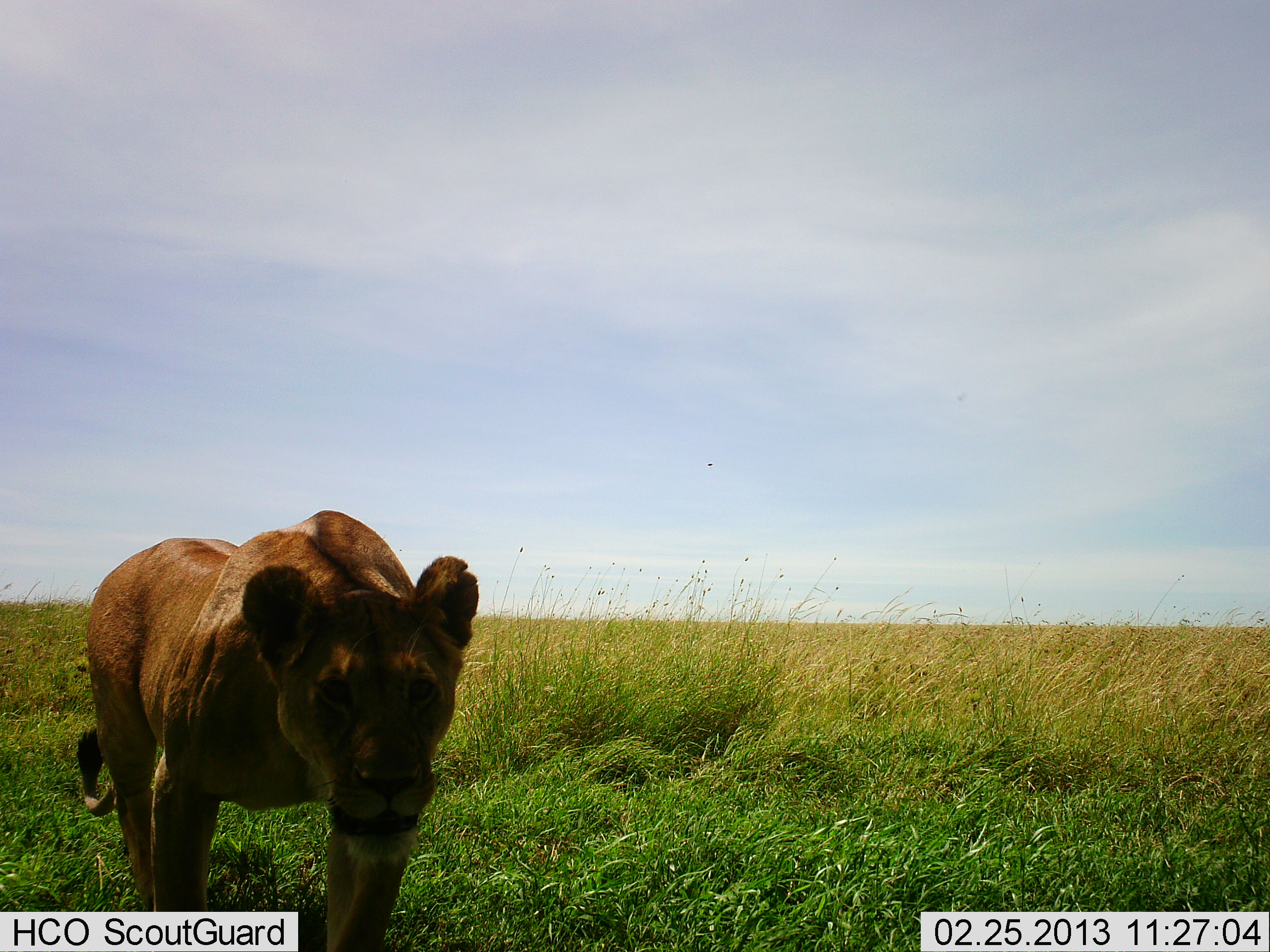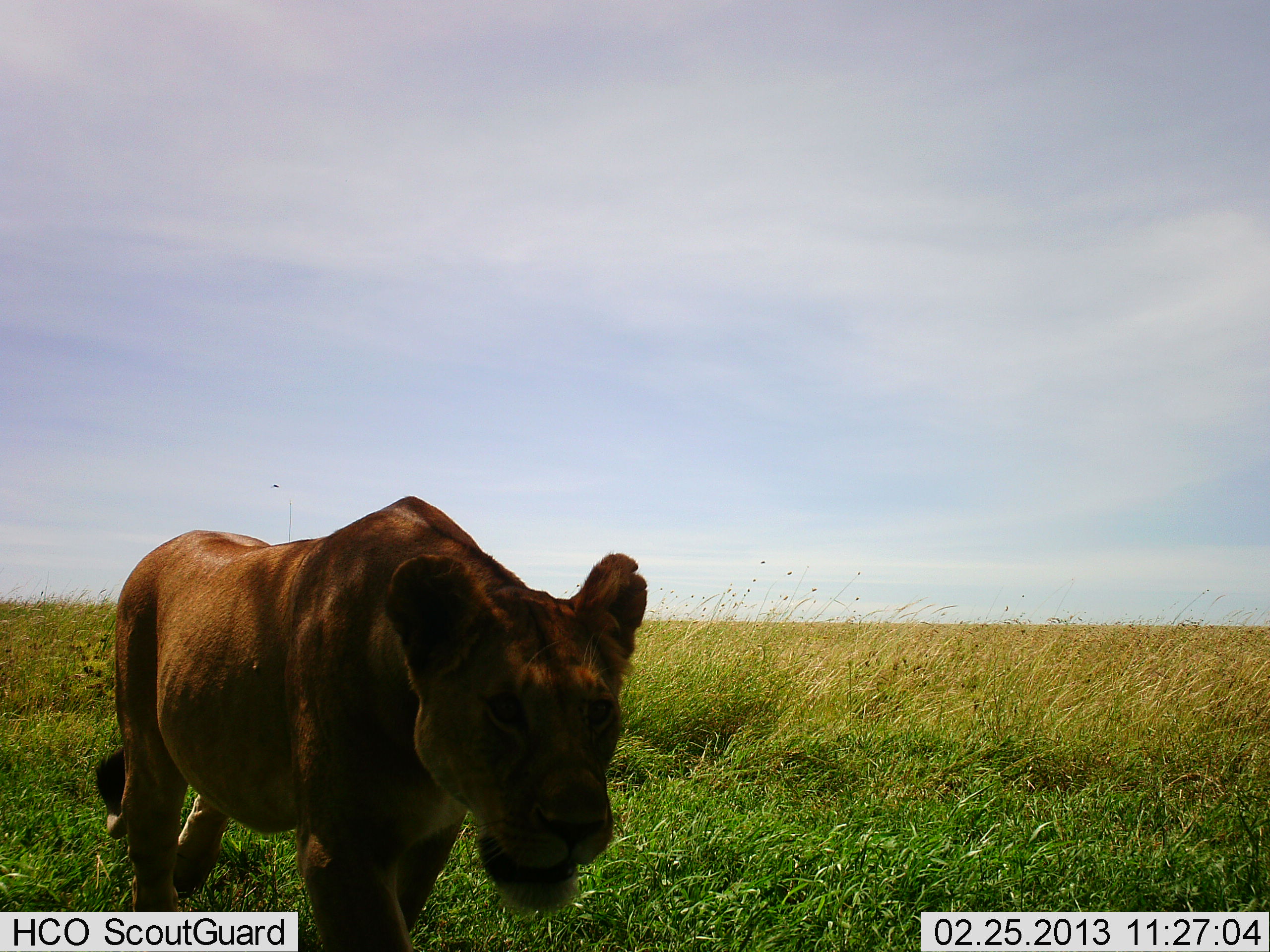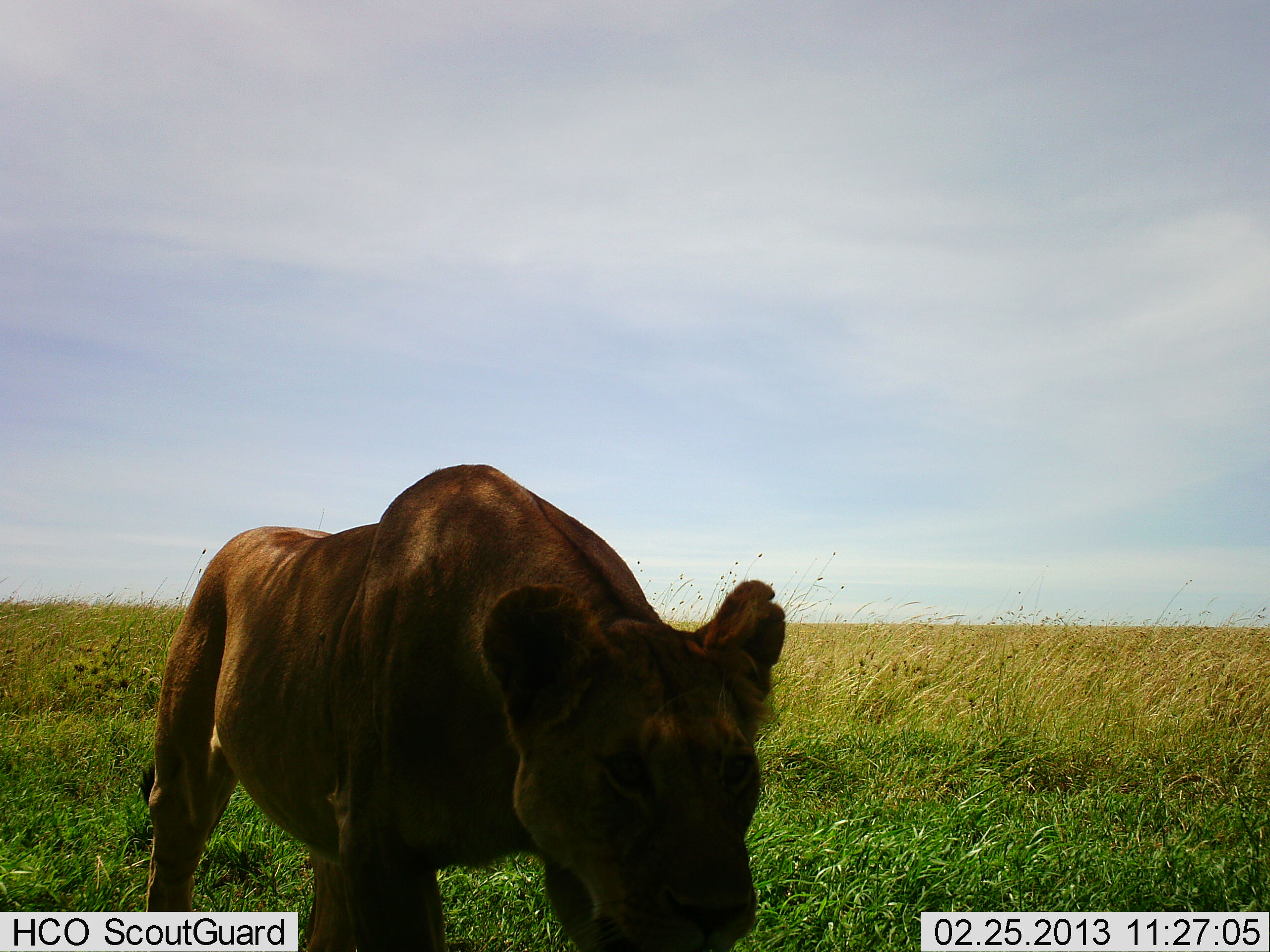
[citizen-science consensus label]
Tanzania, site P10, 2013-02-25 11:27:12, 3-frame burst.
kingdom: Animalia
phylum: Chordata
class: Mammalia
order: Carnivora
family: Felidae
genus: Panthera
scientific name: Panthera leo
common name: lion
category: lionfemale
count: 1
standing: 12%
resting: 0%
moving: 91%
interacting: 0%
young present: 0%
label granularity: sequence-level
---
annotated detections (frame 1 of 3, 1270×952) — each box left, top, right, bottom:
animal: 74, 510, 481, 951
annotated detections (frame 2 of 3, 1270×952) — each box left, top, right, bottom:
animal: 96, 493, 648, 952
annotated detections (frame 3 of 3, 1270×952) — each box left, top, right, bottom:
animal: 138, 464, 787, 950